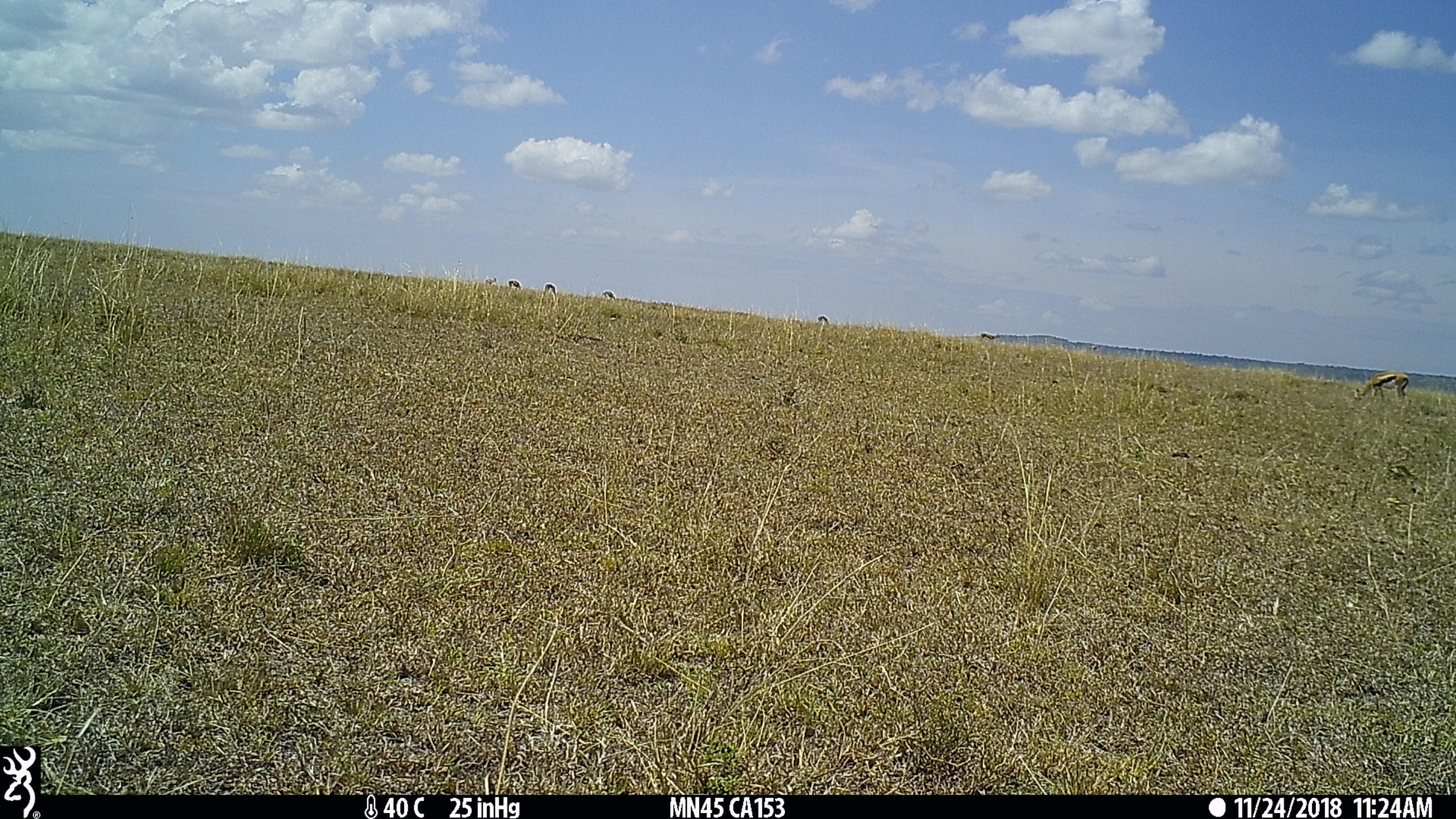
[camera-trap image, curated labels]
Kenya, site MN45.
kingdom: Animalia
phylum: Chordata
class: Mammalia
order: Artiodactyla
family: Bovidae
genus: Eudorcas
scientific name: Eudorcas thomsonii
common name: thomon's gazelle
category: gazelle thomsons